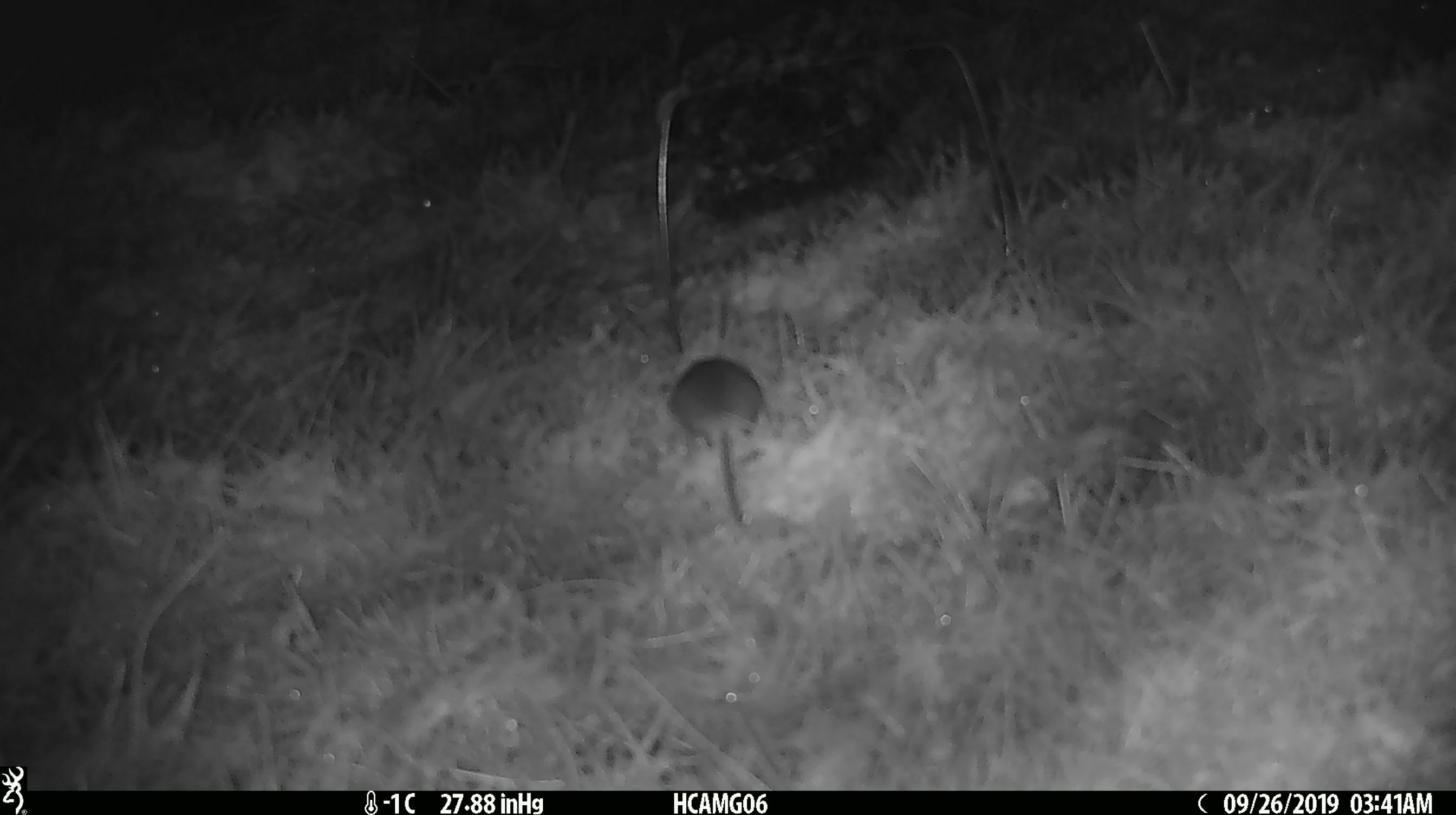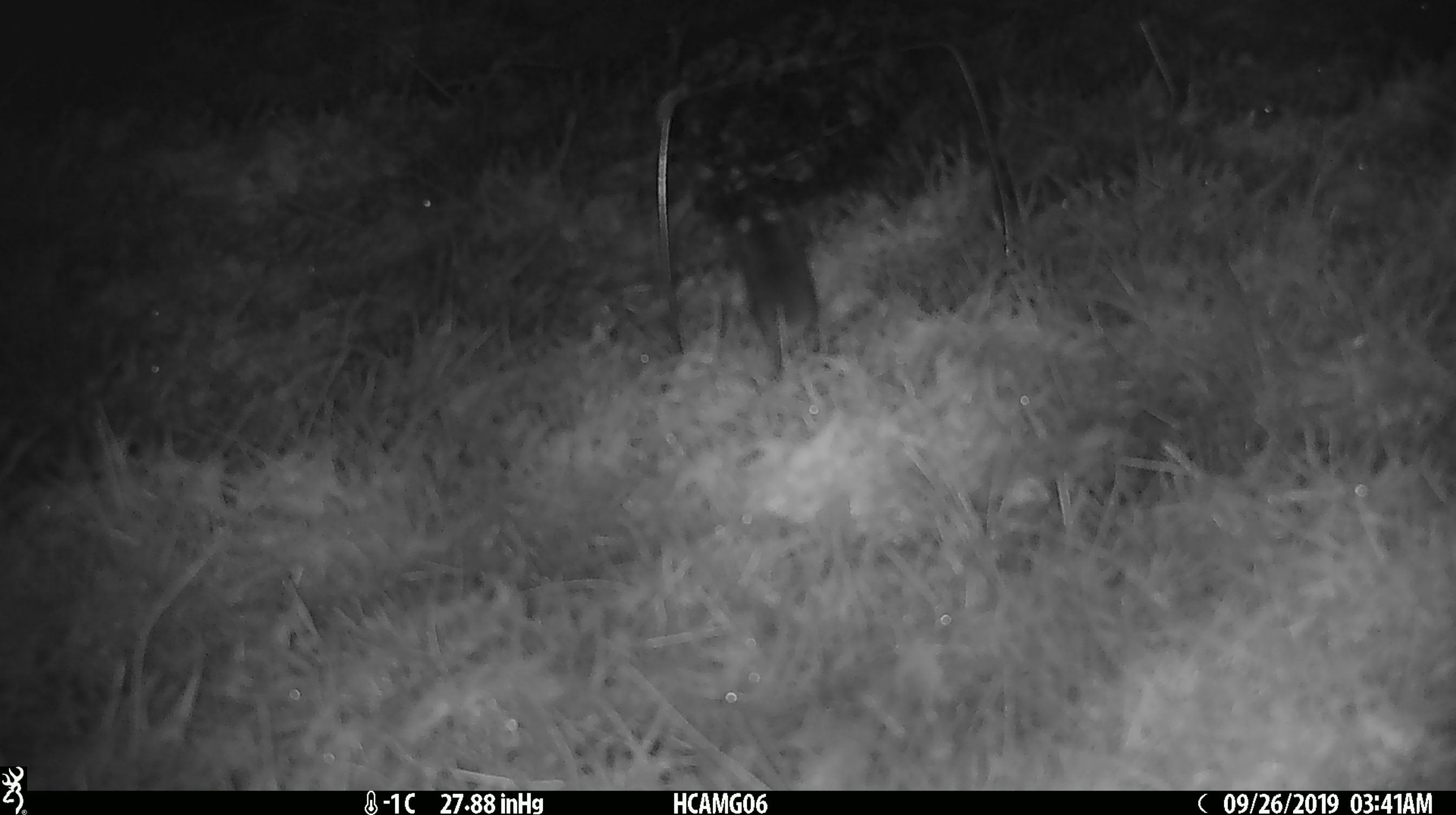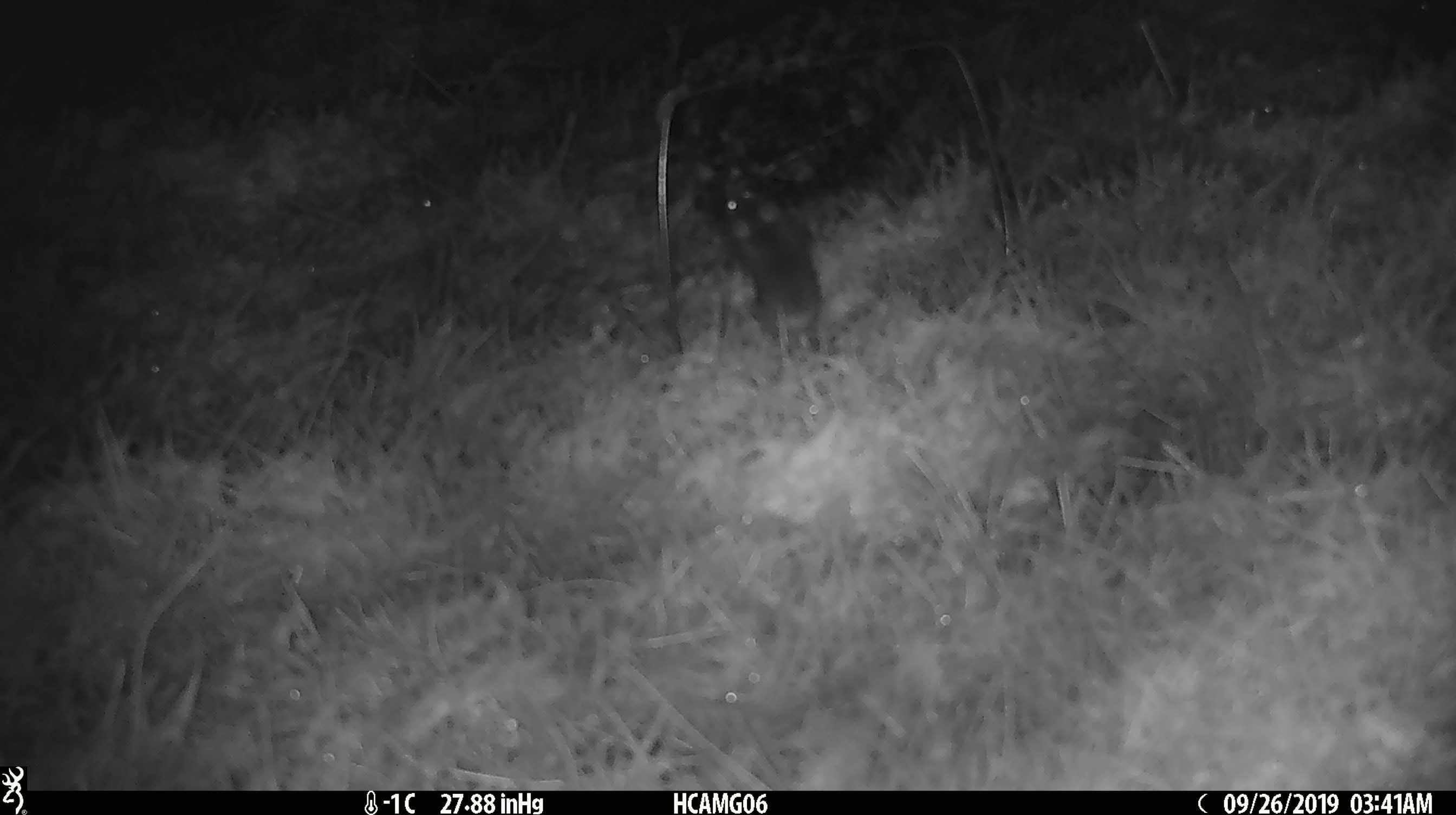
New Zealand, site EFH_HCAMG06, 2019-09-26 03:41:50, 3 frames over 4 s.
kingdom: Animalia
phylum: Chordata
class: Mammalia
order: Rodentia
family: Muridae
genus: Mus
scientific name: Mus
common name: mouse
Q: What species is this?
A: Mouse (Mus).